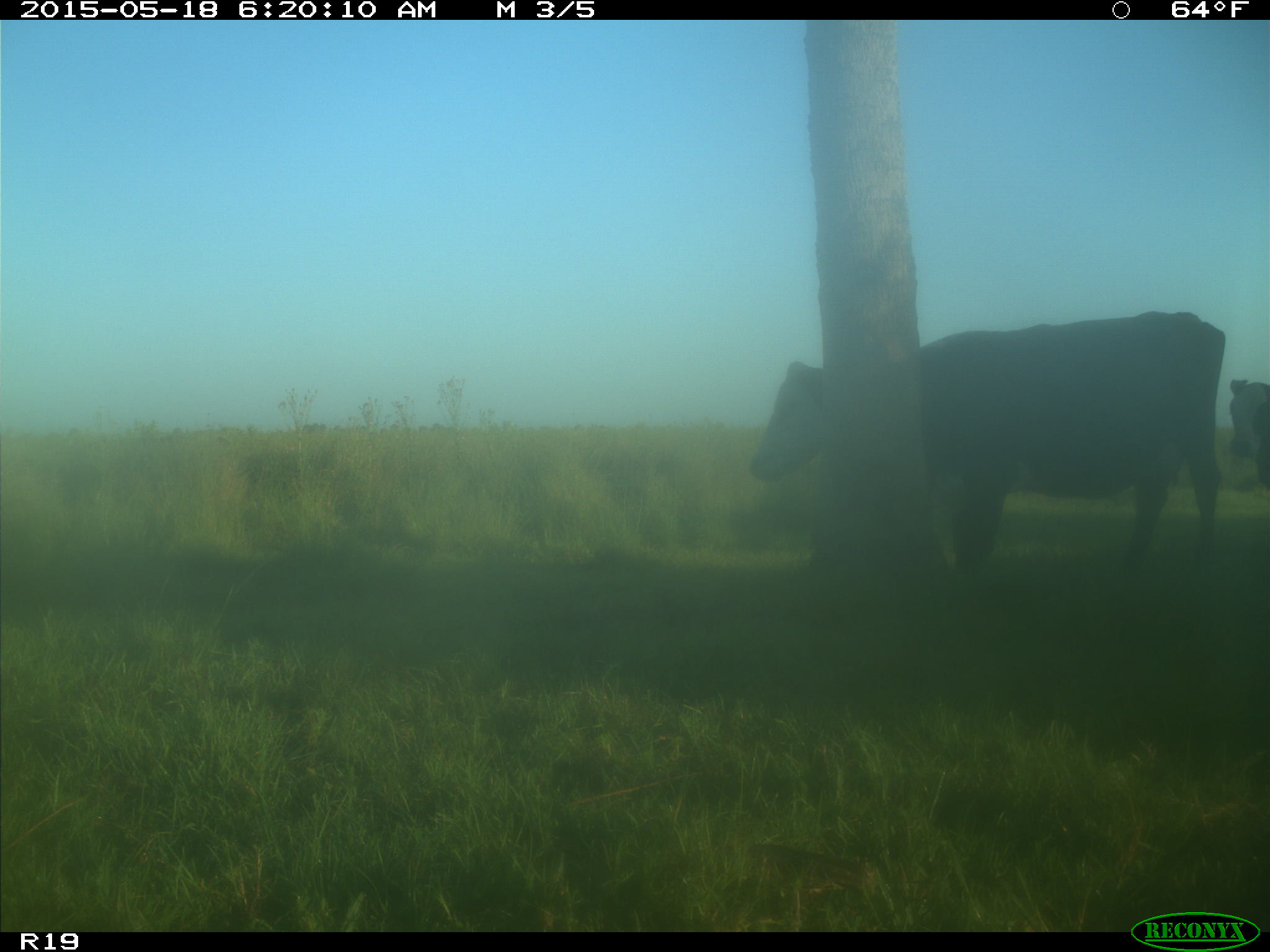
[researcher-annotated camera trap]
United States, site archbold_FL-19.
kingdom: Animalia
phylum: Chordata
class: Mammalia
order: Artiodactyla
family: Bovidae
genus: Bos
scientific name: Bos taurus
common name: domestic cow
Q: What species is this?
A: Bos taurus (domestic cow).